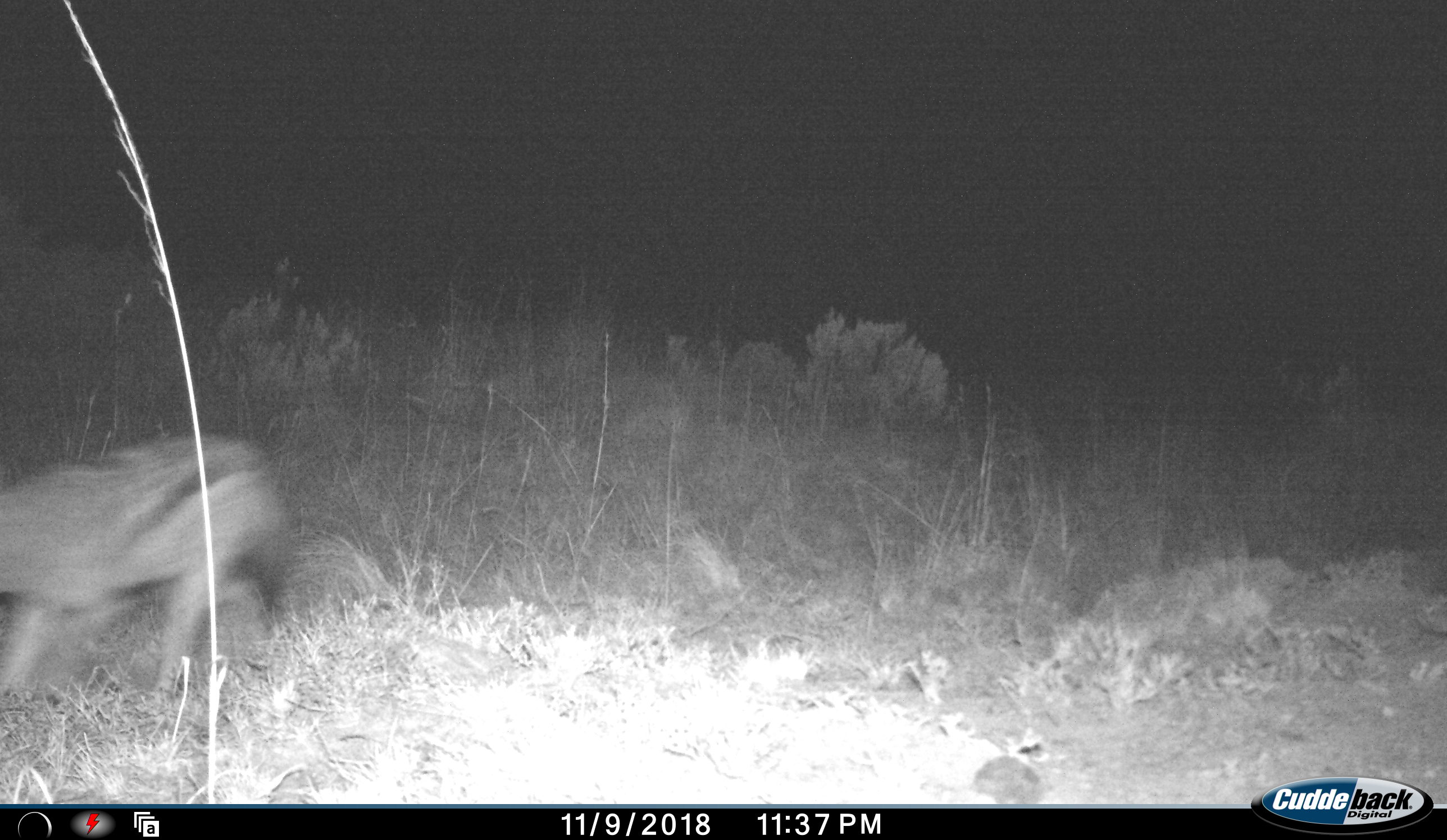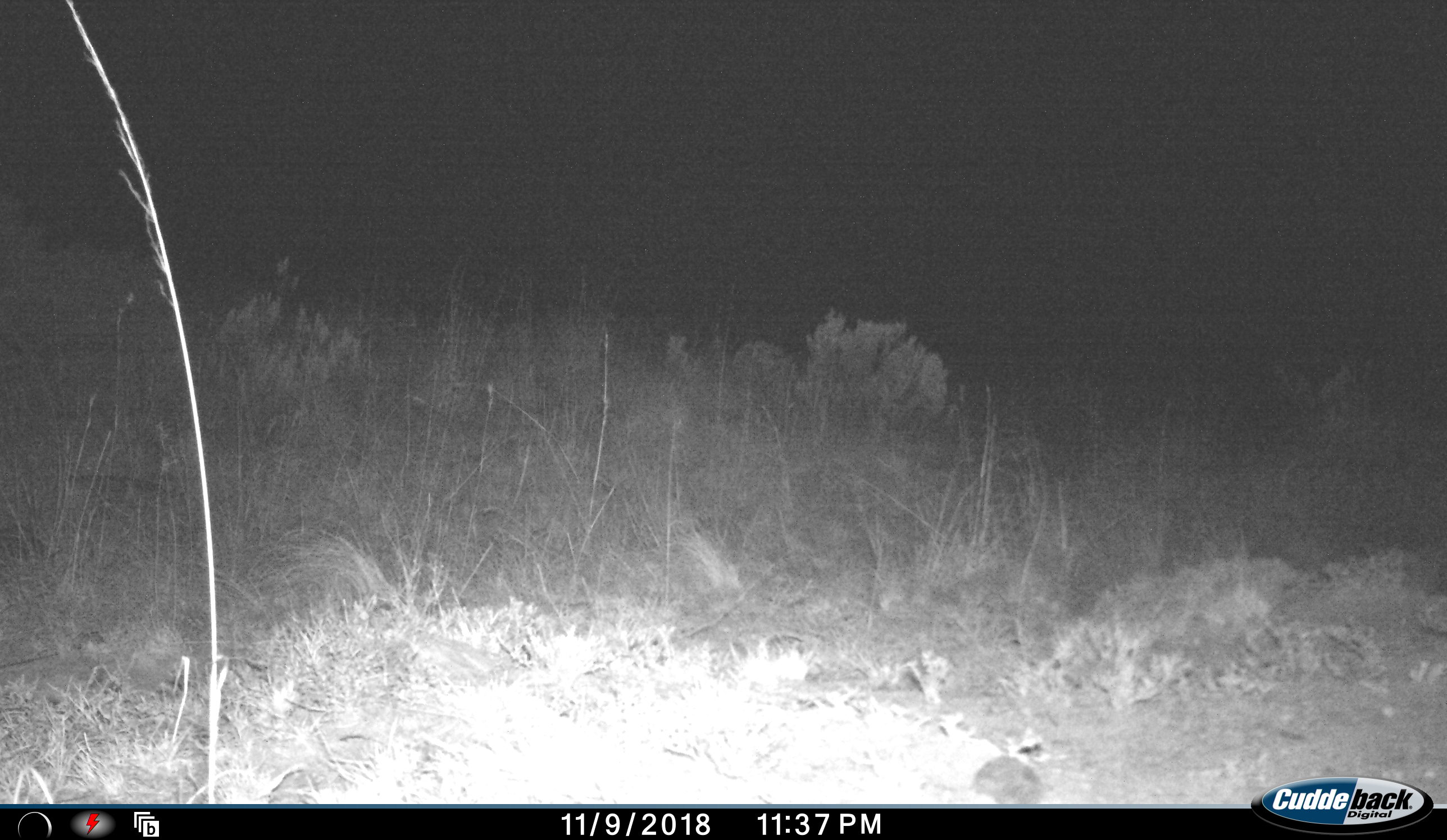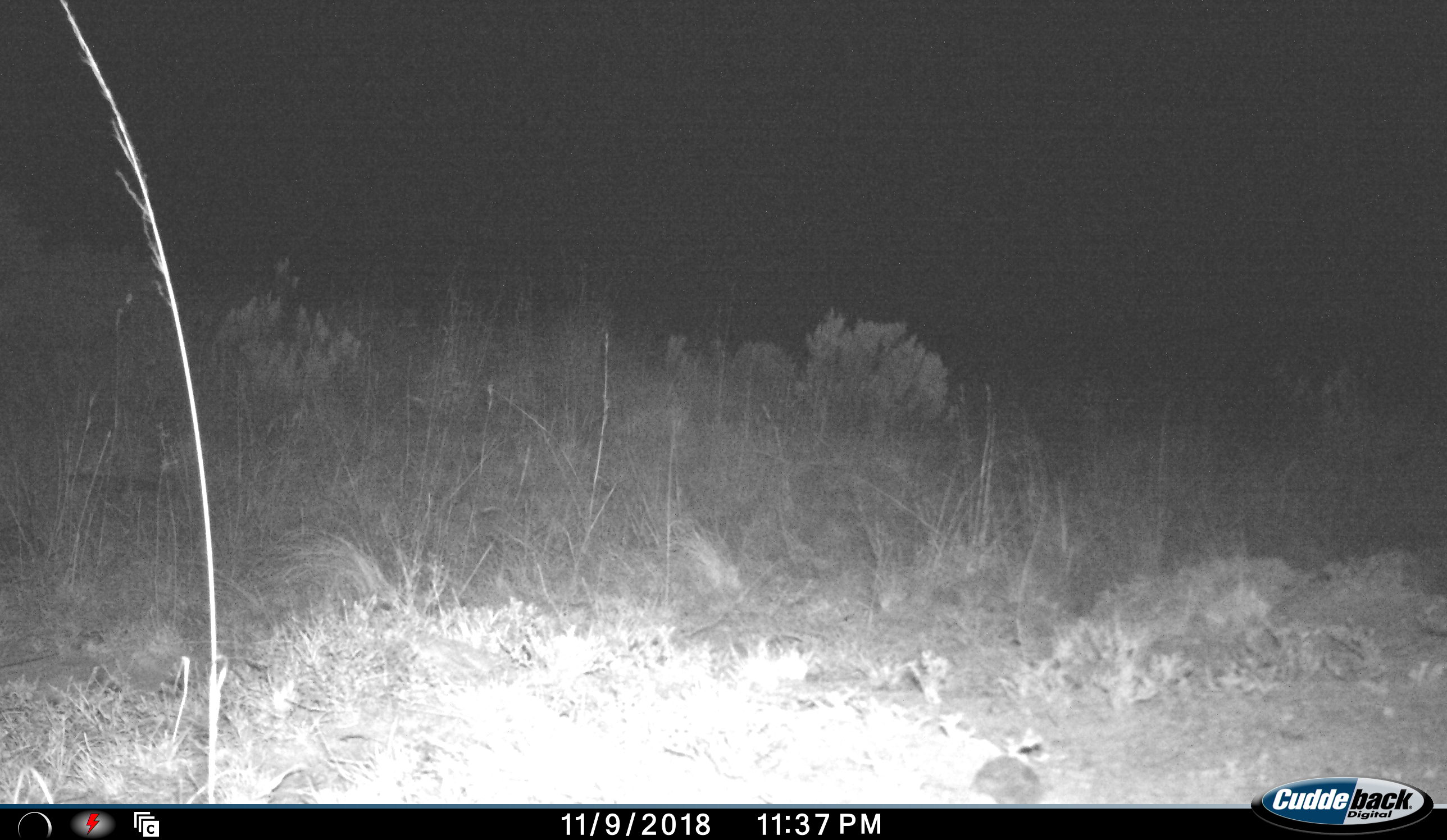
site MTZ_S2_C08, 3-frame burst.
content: unidentified animal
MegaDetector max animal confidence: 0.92